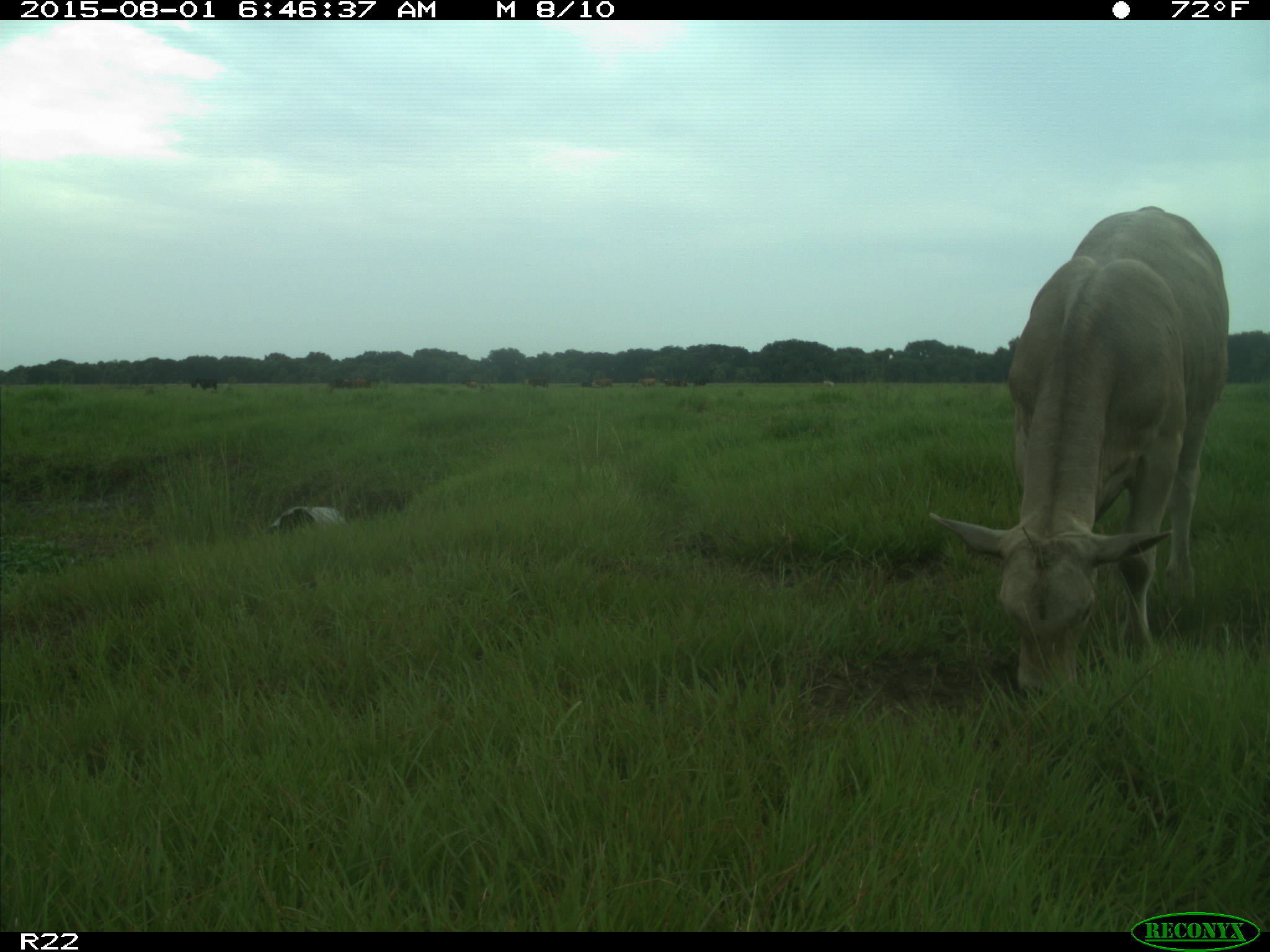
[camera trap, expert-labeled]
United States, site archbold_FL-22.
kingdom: Animalia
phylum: Chordata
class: Mammalia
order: Artiodactyla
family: Bovidae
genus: Bos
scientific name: Bos taurus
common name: domestic cow